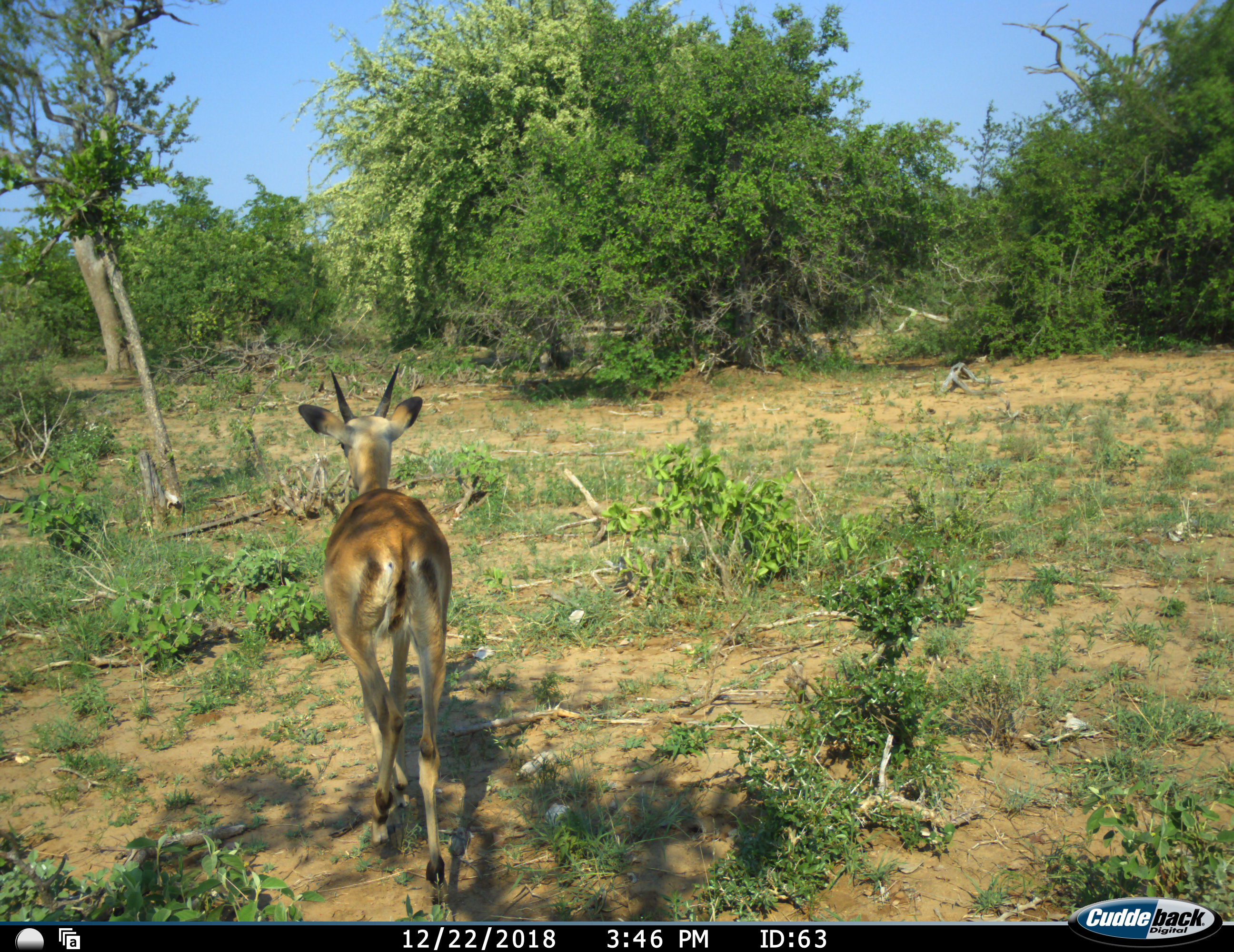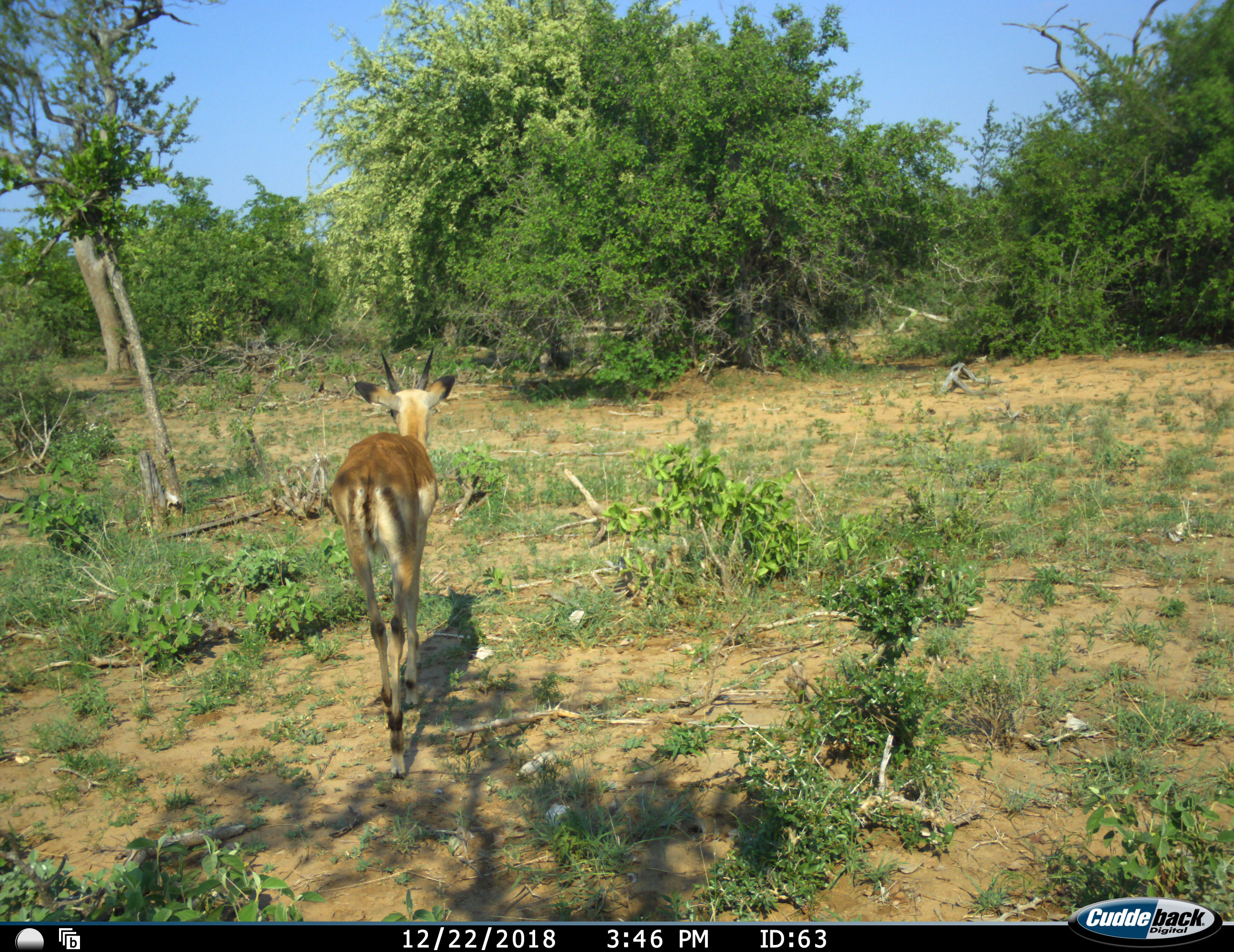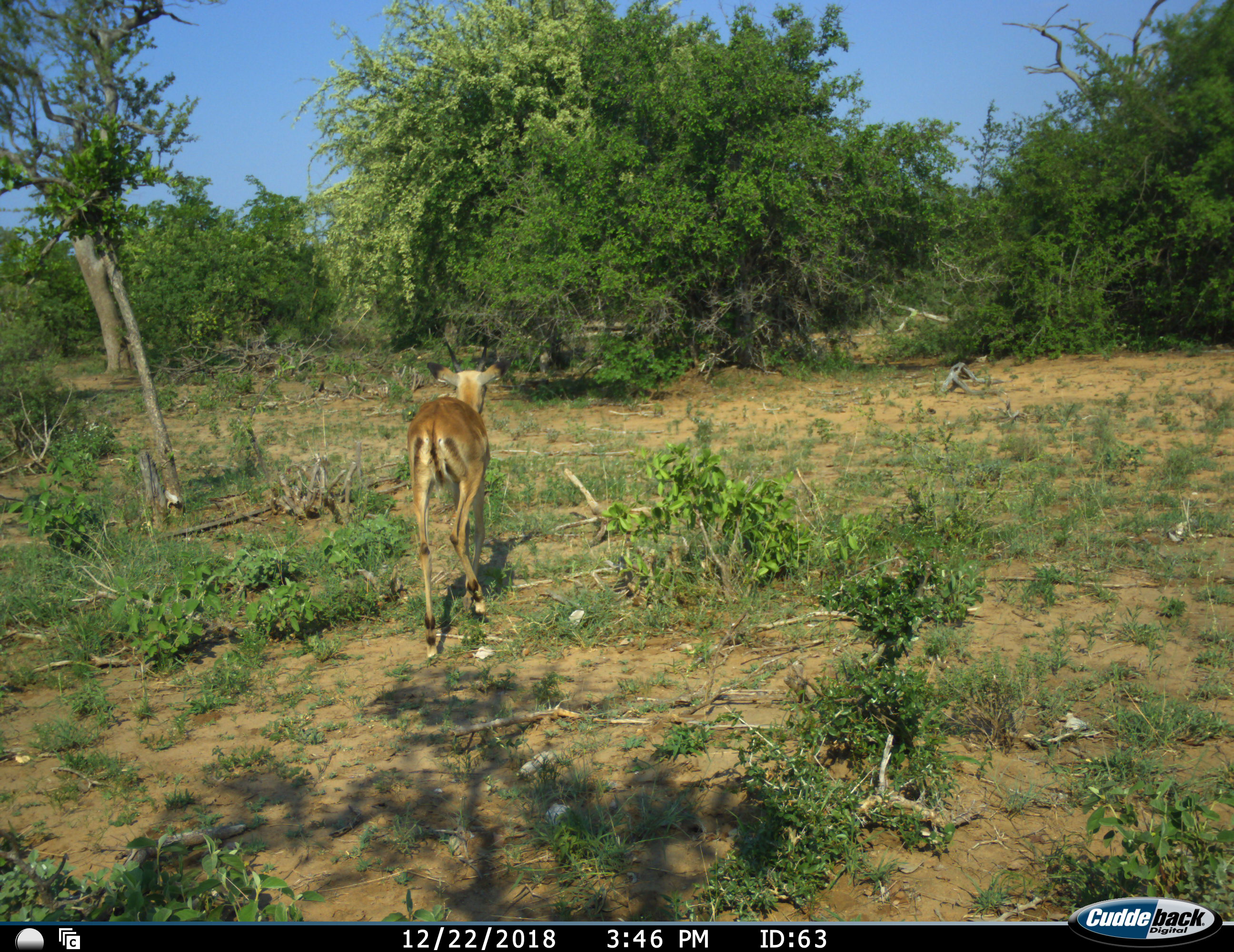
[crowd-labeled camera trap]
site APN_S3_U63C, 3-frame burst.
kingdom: Animalia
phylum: Chordata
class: Mammalia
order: Artiodactyla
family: Bovidae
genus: Aepyceros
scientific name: Aepyceros melampus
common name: impala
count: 1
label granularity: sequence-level